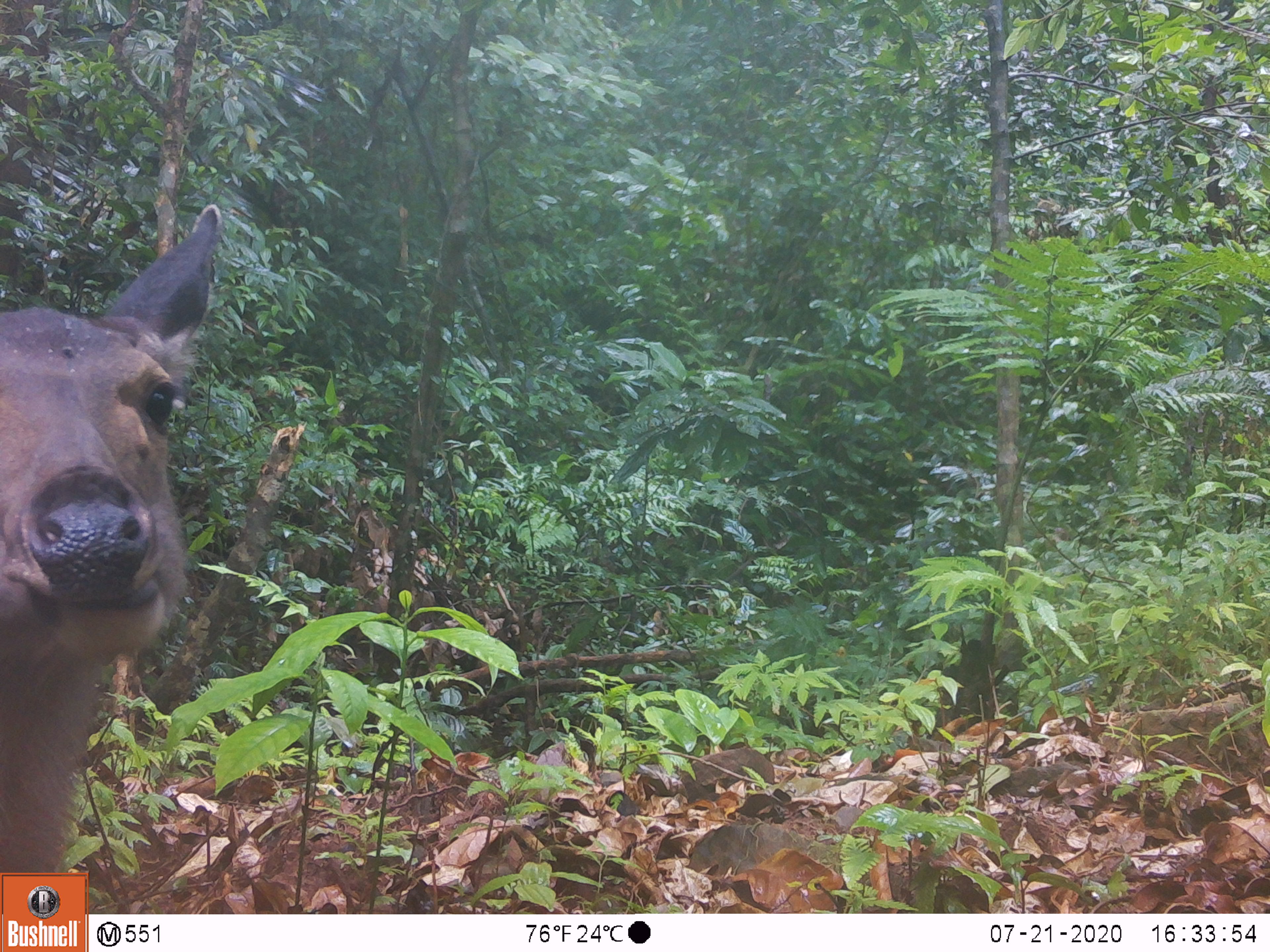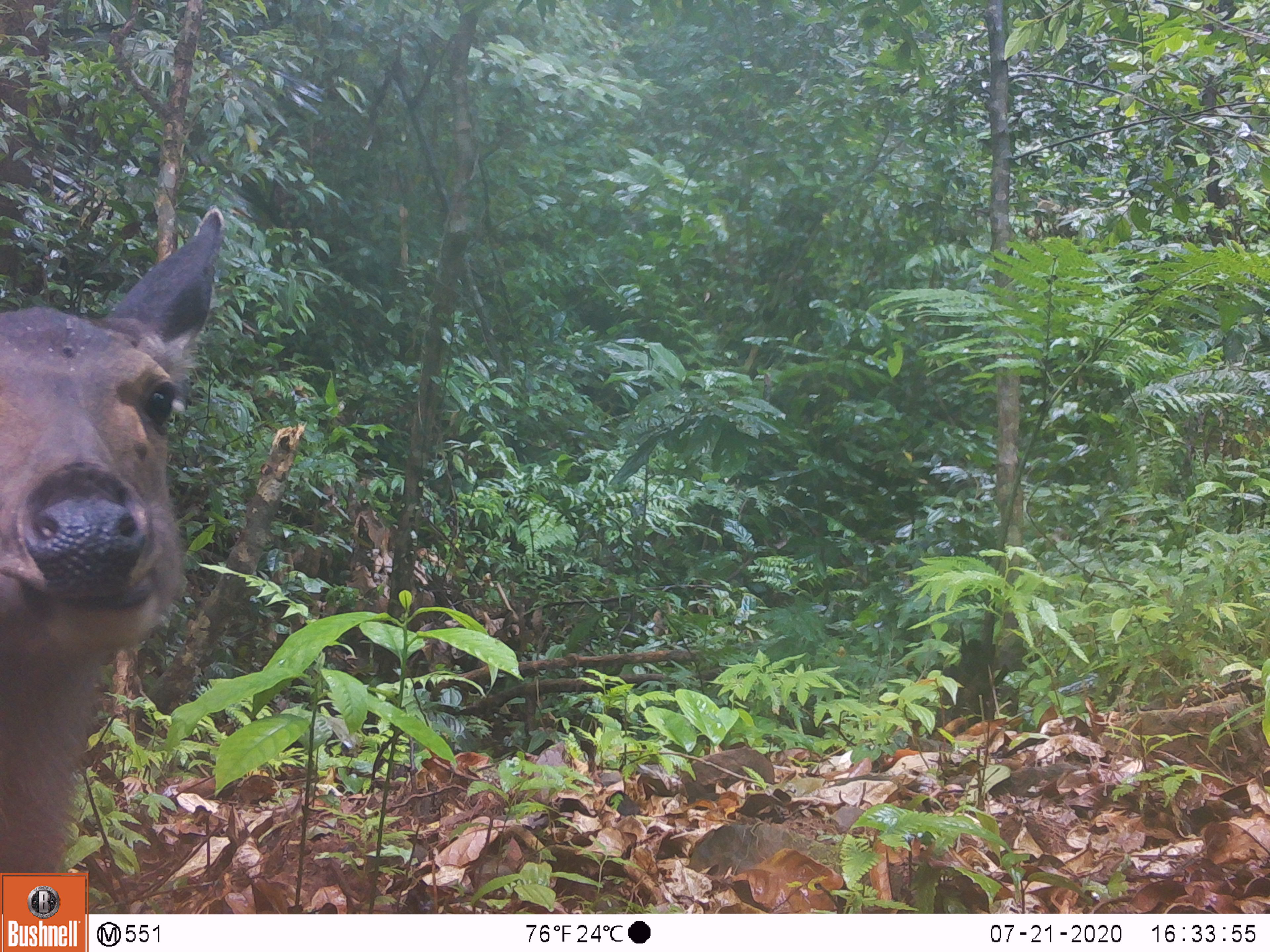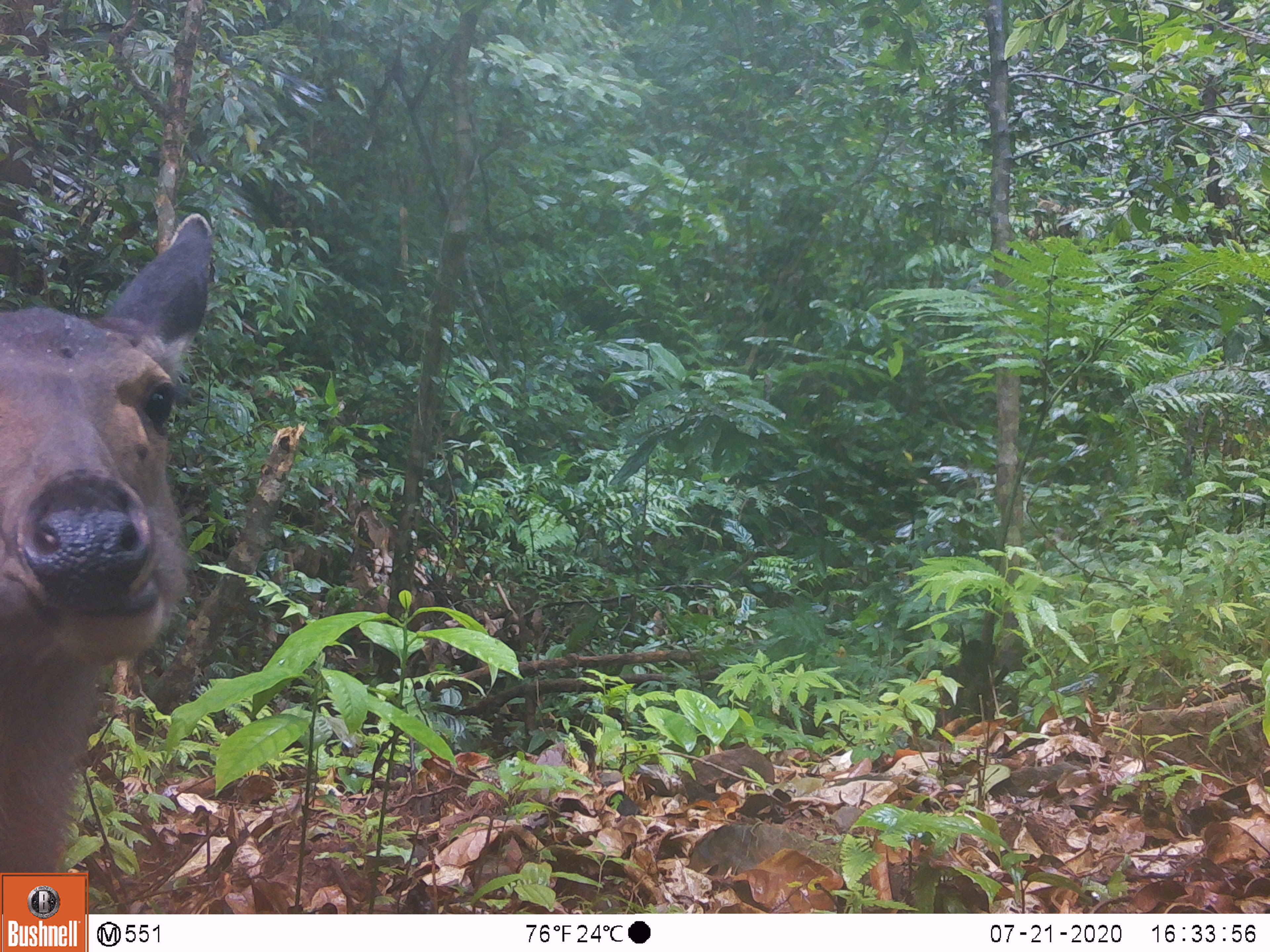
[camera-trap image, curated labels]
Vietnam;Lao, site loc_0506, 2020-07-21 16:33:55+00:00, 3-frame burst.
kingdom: Animalia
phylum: Chordata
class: Mammalia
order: Artiodactyla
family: Cervidae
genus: Rusa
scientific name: Rusa unicolor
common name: sambar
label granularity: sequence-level